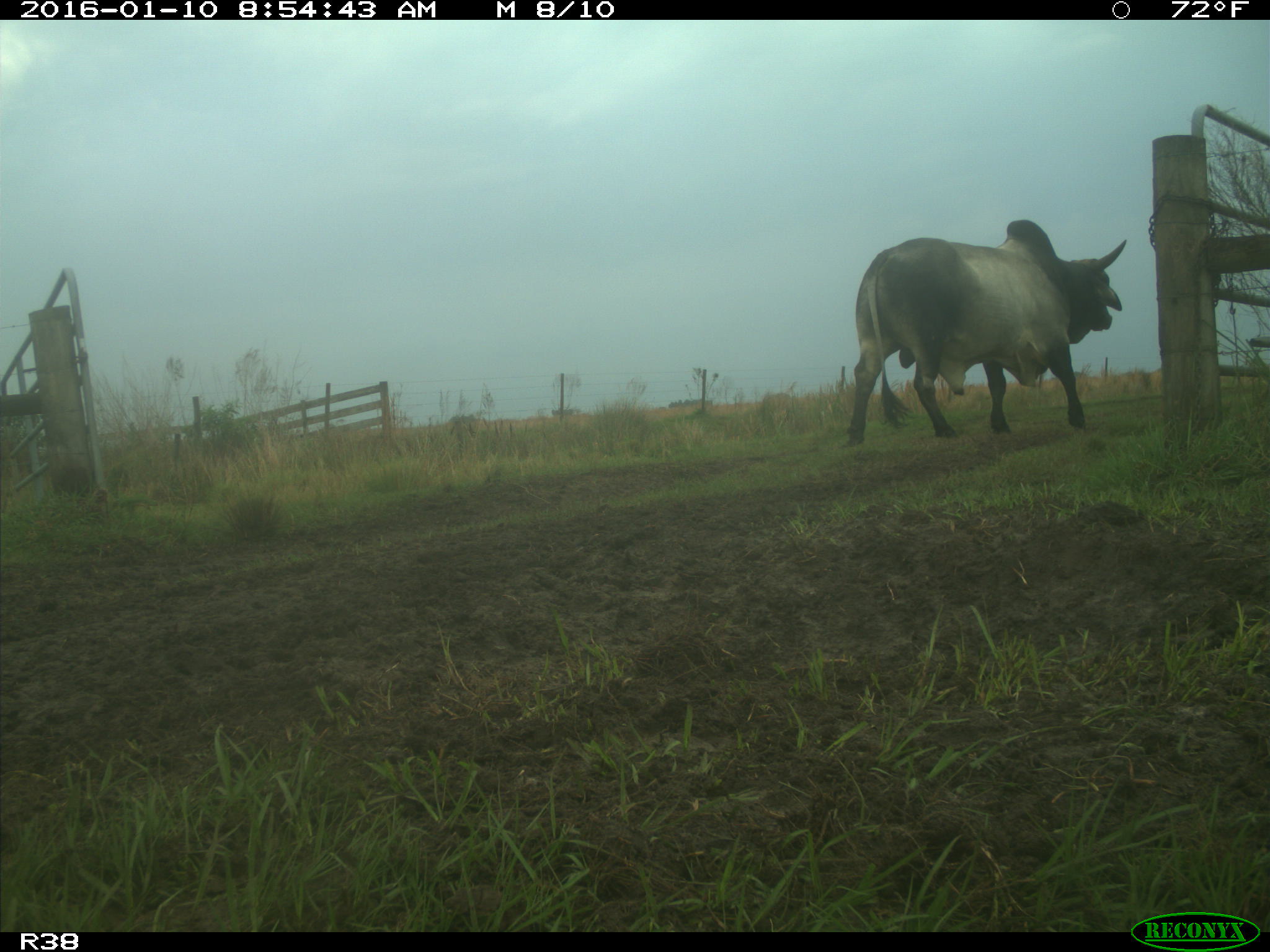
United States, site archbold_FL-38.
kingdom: Animalia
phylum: Chordata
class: Mammalia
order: Artiodactyla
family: Bovidae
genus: Bos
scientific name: Bos taurus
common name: domestic cow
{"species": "Bos taurus (domestic cow)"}